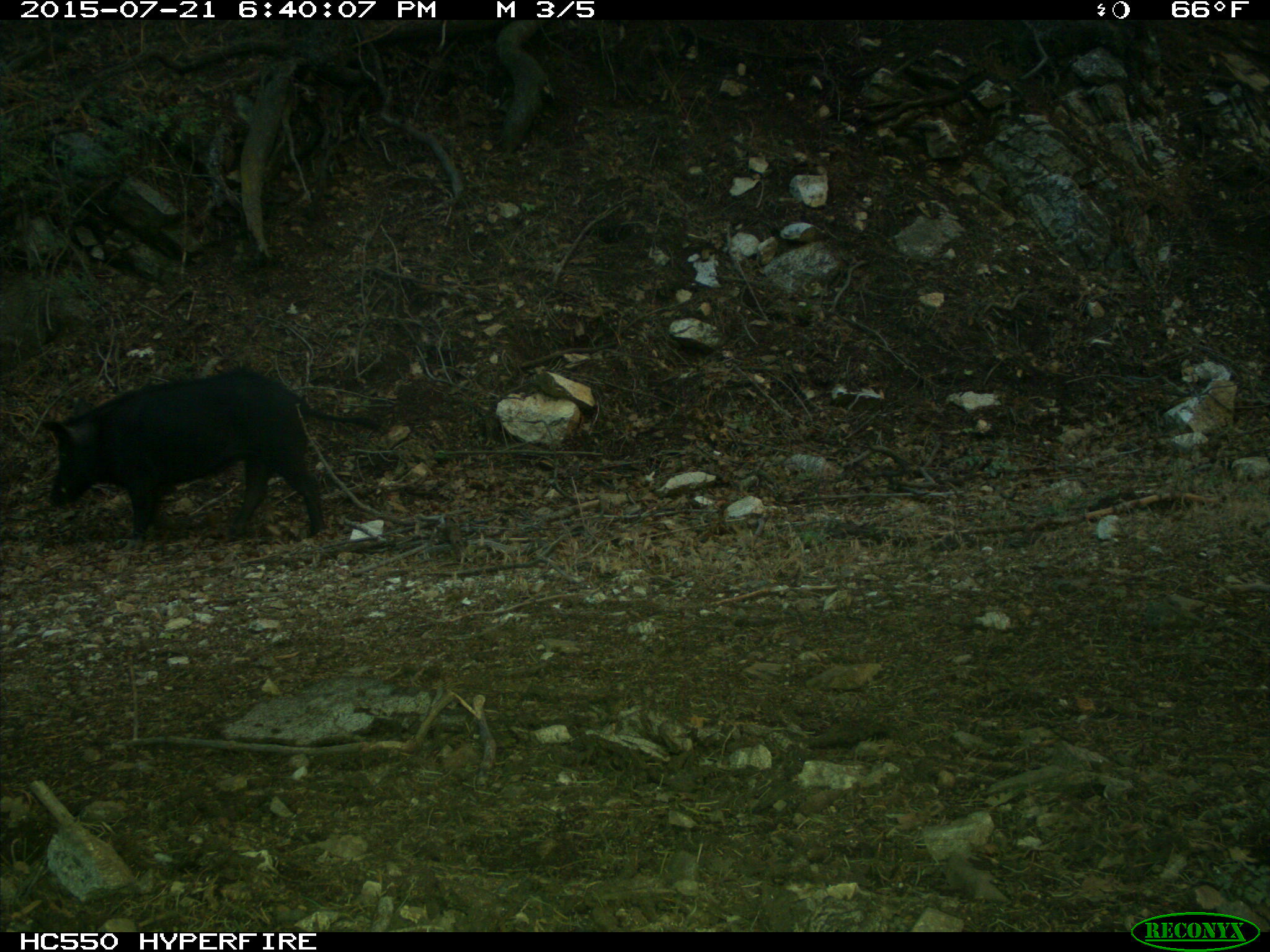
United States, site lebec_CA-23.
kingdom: Animalia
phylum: Chordata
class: Mammalia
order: Artiodactyla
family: Suidae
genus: Sus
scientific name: Sus scrofa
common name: wild boar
Sus scrofa (wild boar).